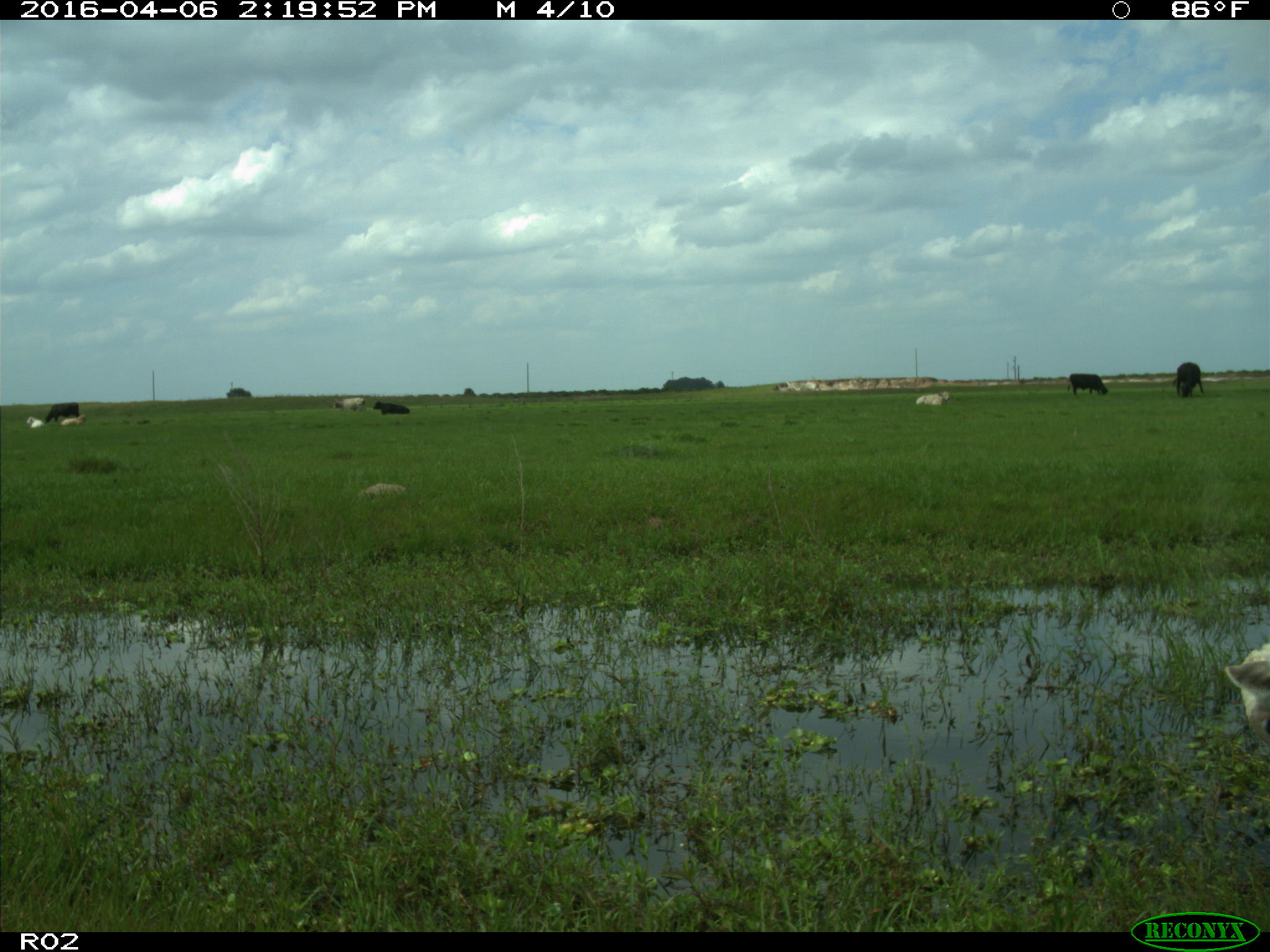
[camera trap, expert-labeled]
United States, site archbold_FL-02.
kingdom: Animalia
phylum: Chordata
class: Mammalia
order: Artiodactyla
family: Bovidae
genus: Bos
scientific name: Bos taurus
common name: domestic cow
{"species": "Bos taurus (domestic cow)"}